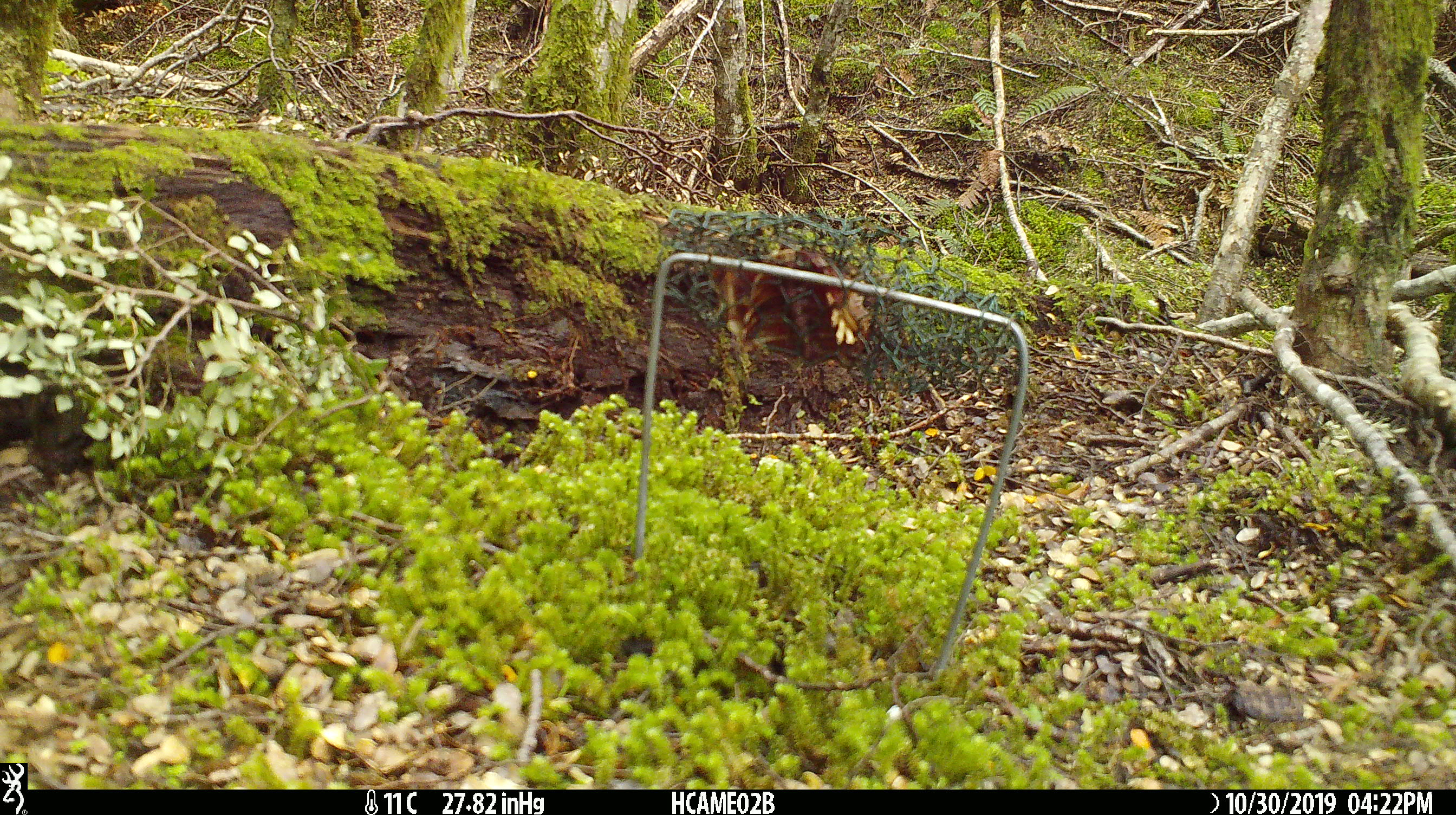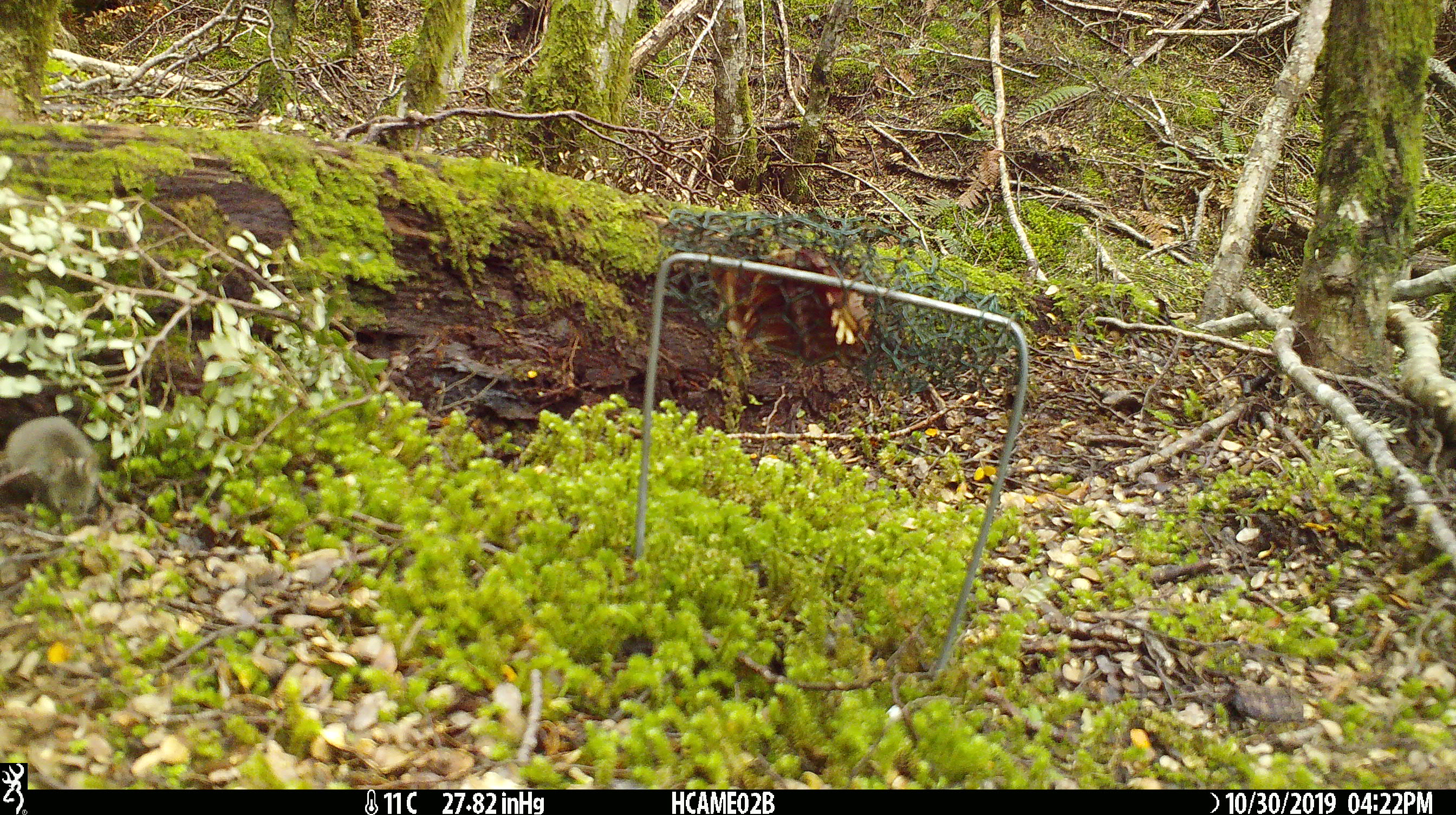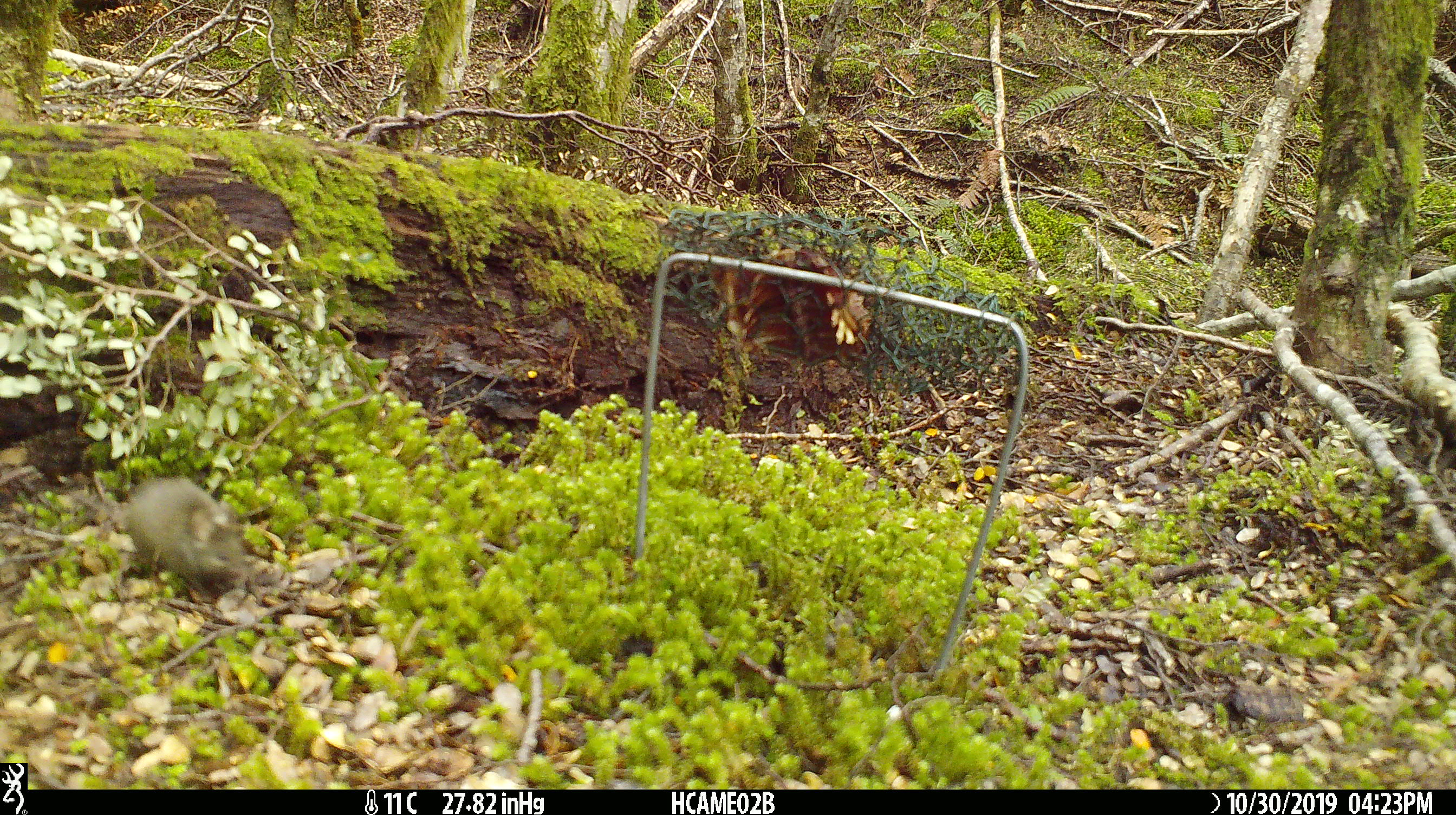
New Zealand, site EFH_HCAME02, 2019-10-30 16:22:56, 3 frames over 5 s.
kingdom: Animalia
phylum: Chordata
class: Mammalia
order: Rodentia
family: Muridae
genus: Mus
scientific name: Mus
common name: mouse